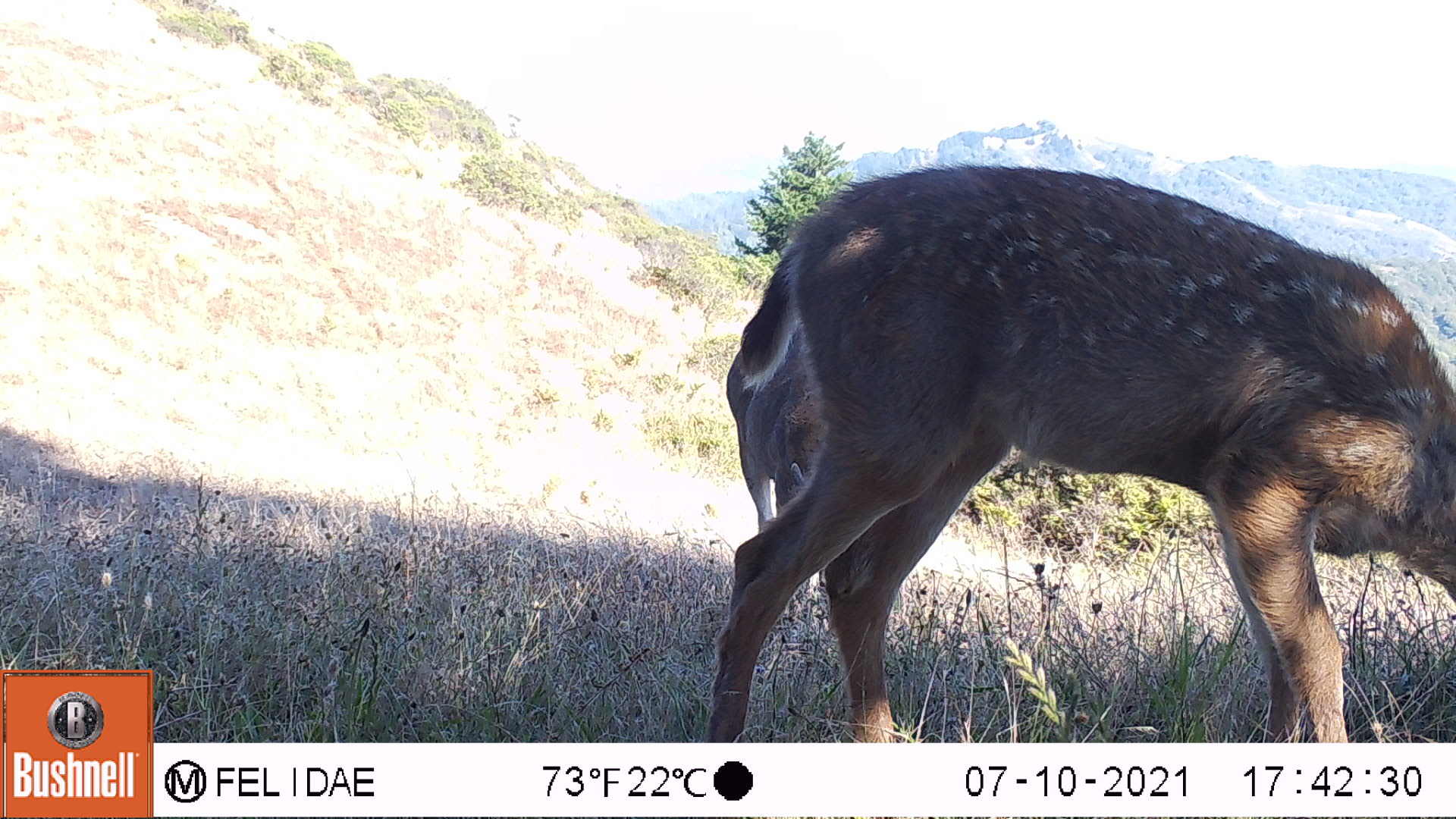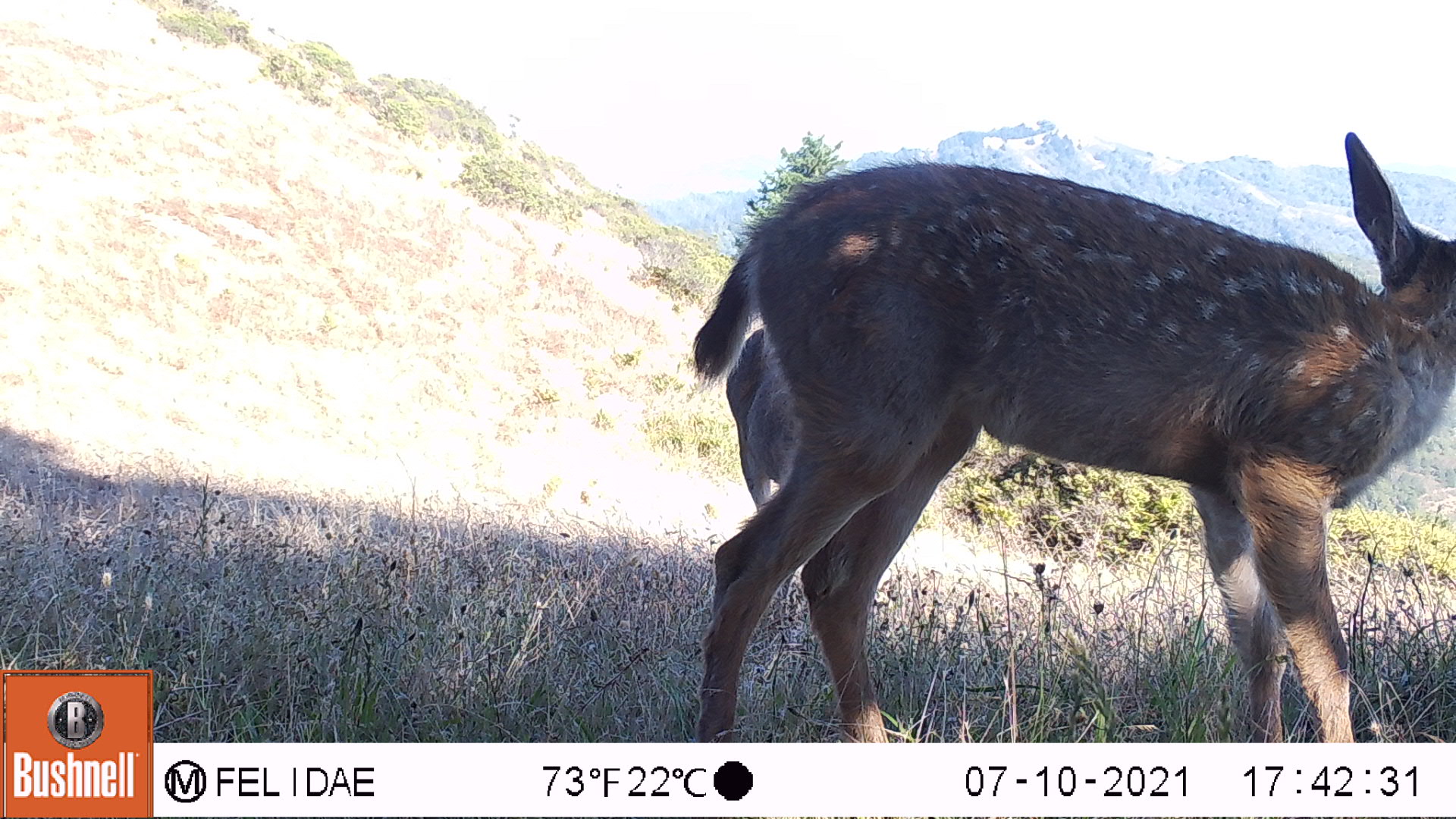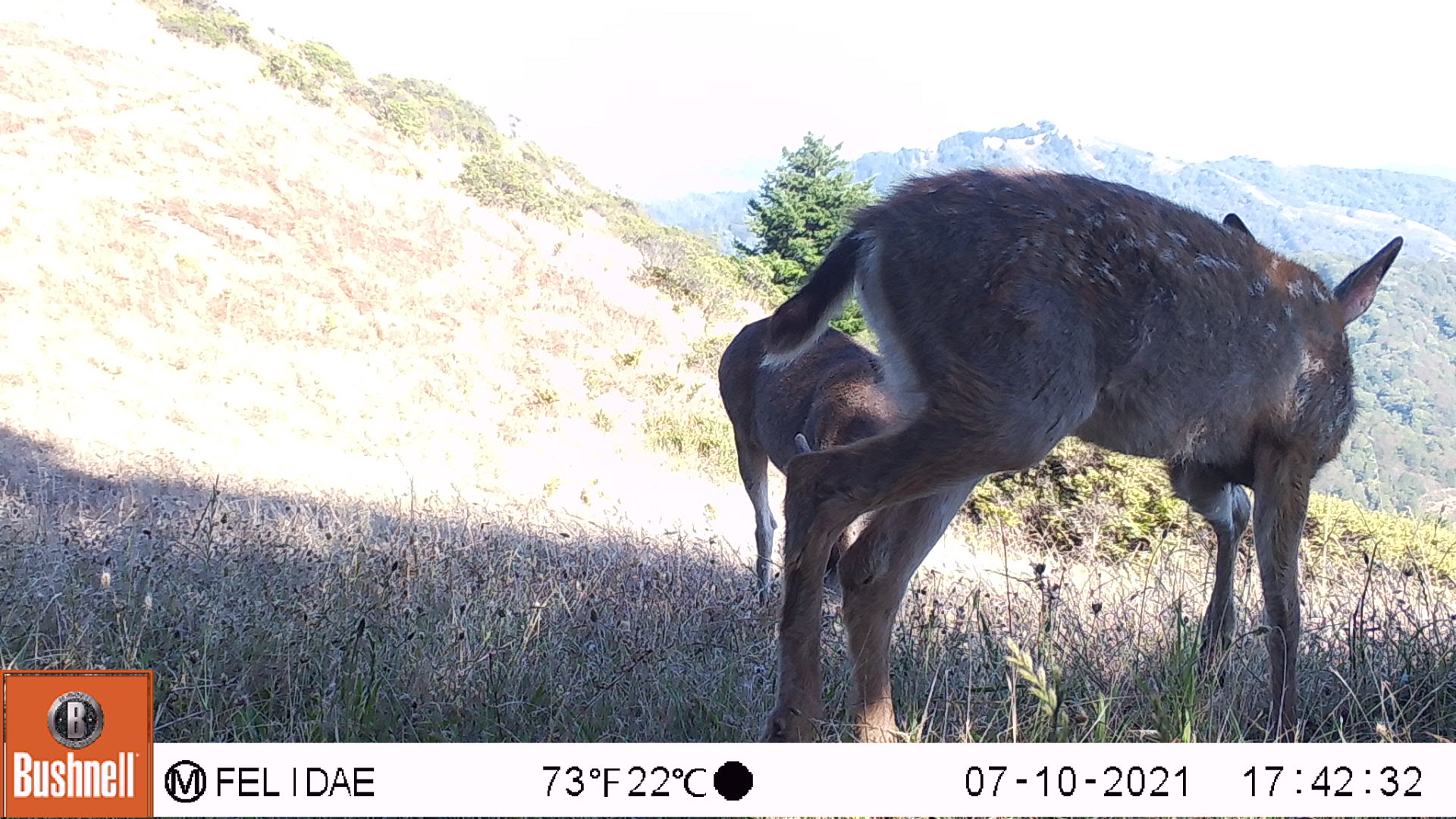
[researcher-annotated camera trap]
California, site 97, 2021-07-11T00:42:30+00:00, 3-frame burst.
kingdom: Animalia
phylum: Chordata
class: Mammalia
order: Artiodactyla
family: Cervidae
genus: Odocoileus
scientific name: Odocoileus hemionus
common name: mule deer